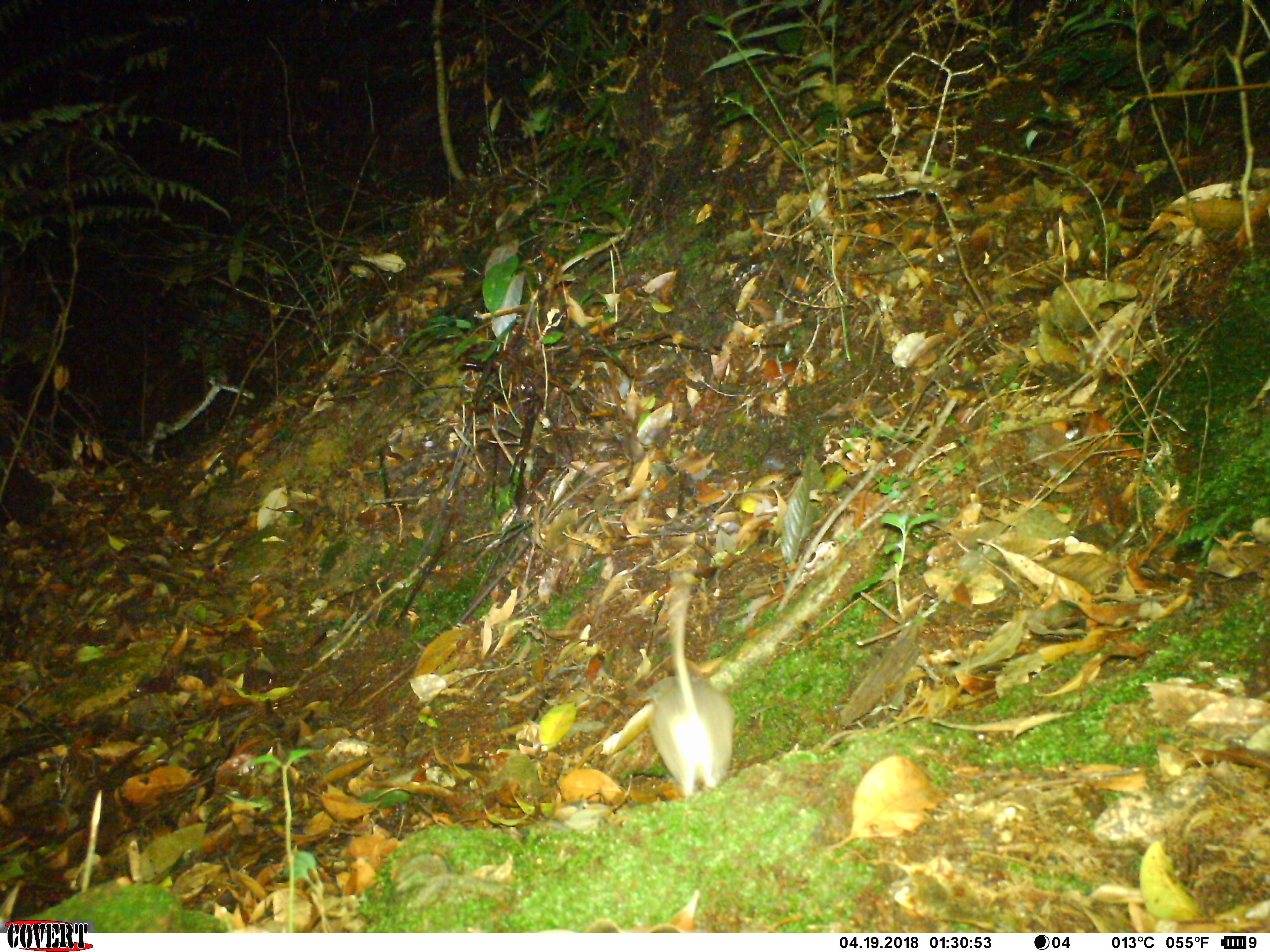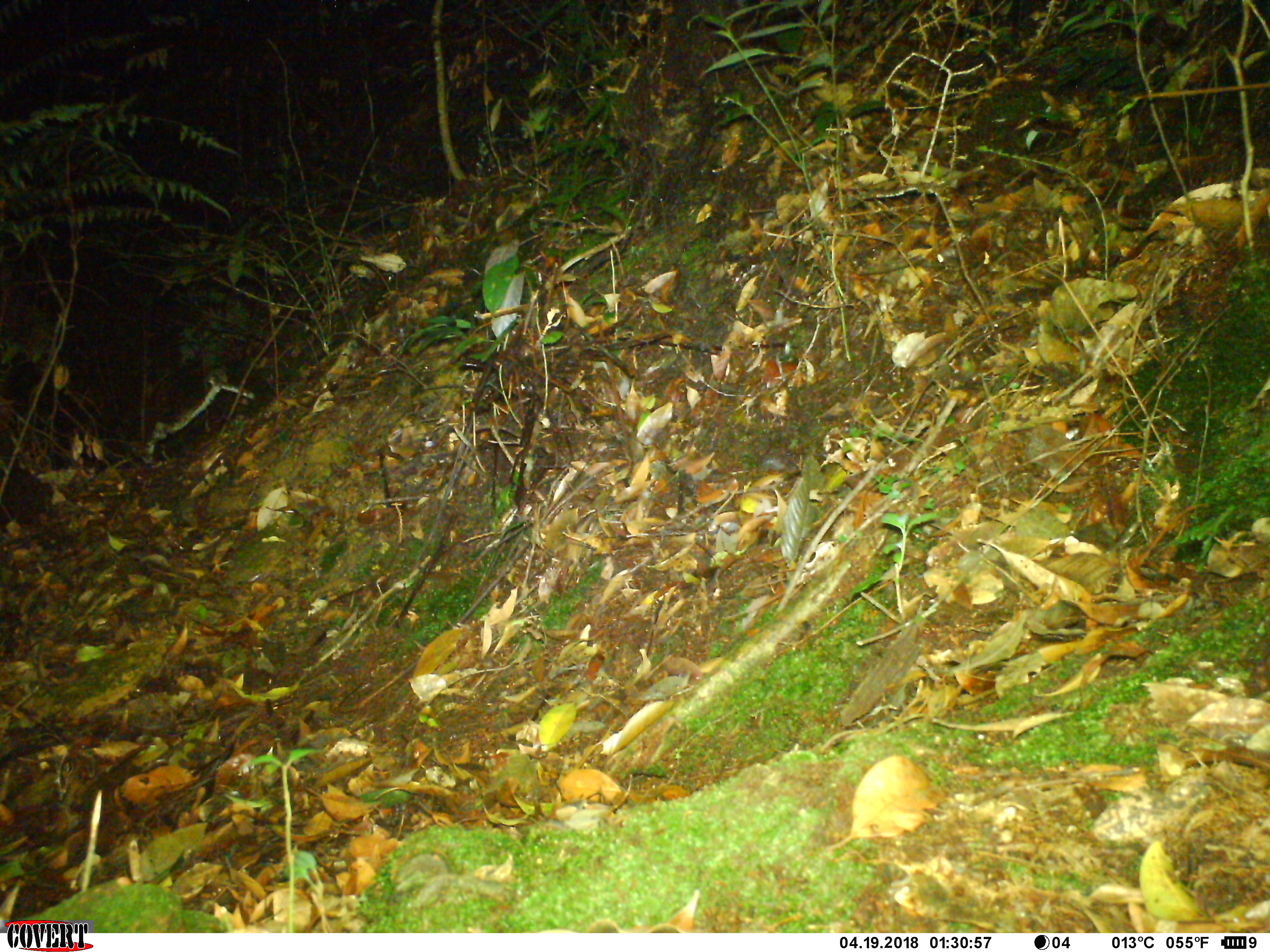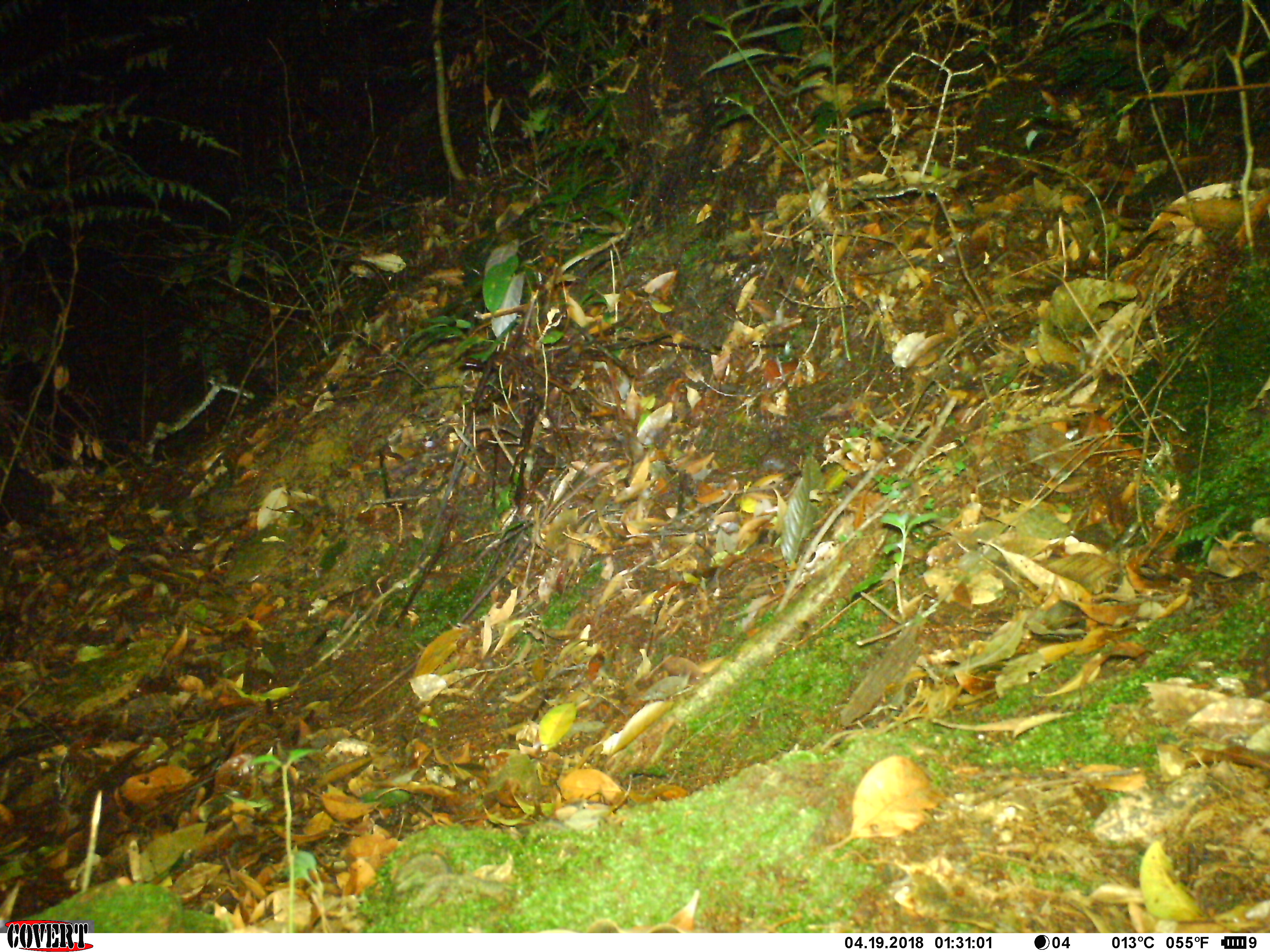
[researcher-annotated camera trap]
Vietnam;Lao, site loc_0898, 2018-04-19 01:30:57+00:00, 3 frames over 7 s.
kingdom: Animalia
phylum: Chordata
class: Mammalia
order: Rodentia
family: Muridae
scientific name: Muridae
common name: old-world mice and rats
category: unidentified murid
Unidentified murid (old-world mice and rats) (Muridae). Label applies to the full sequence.